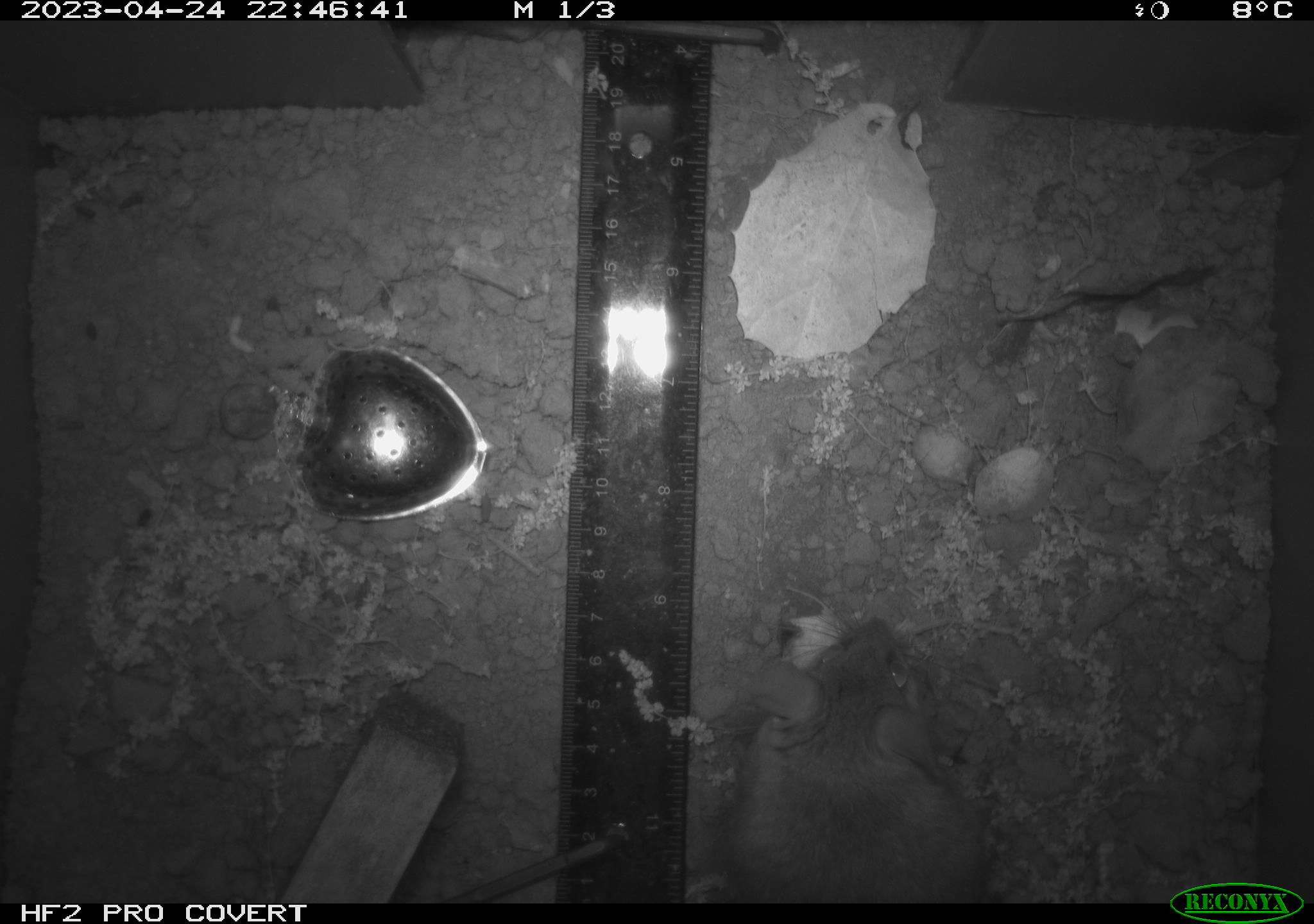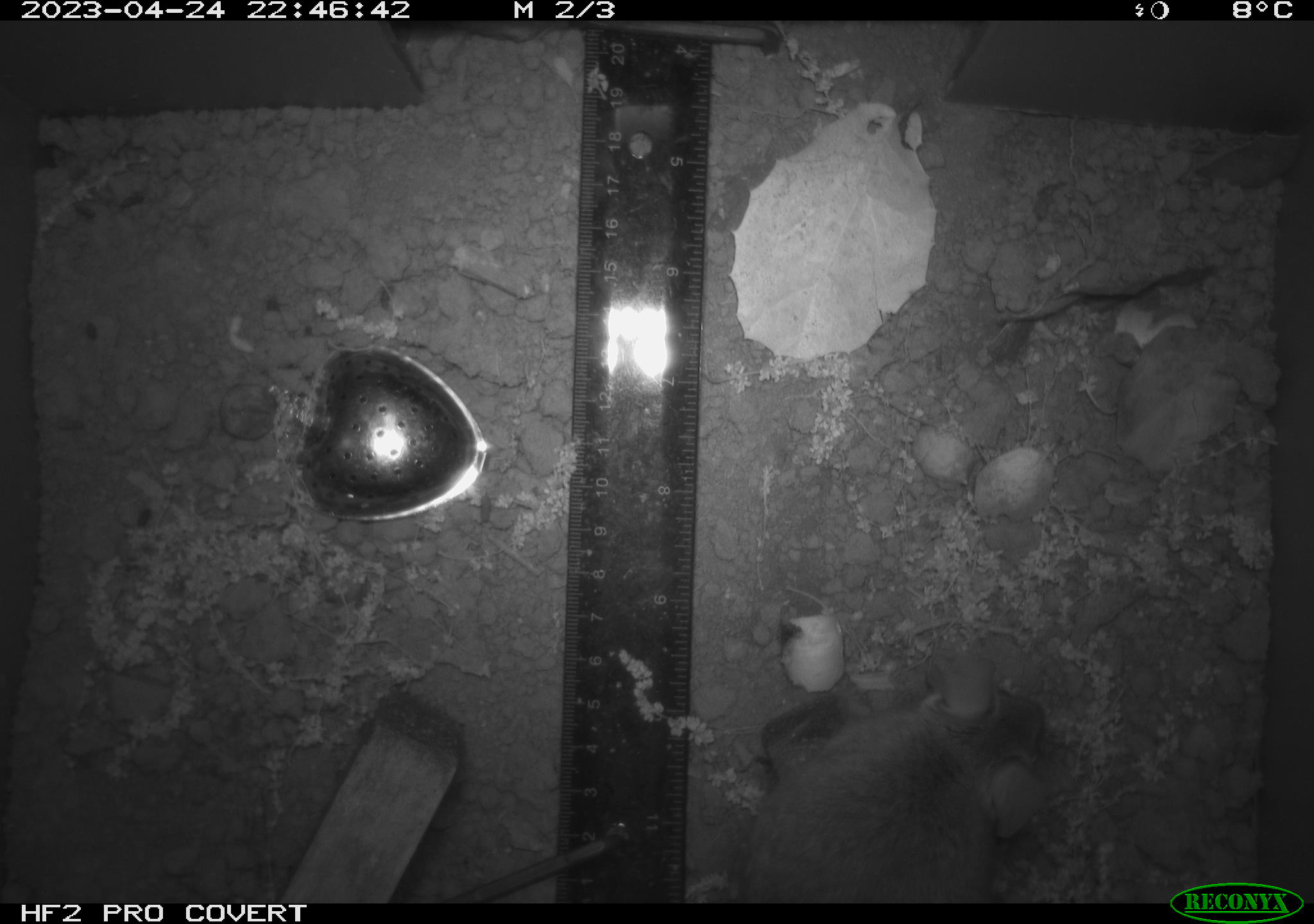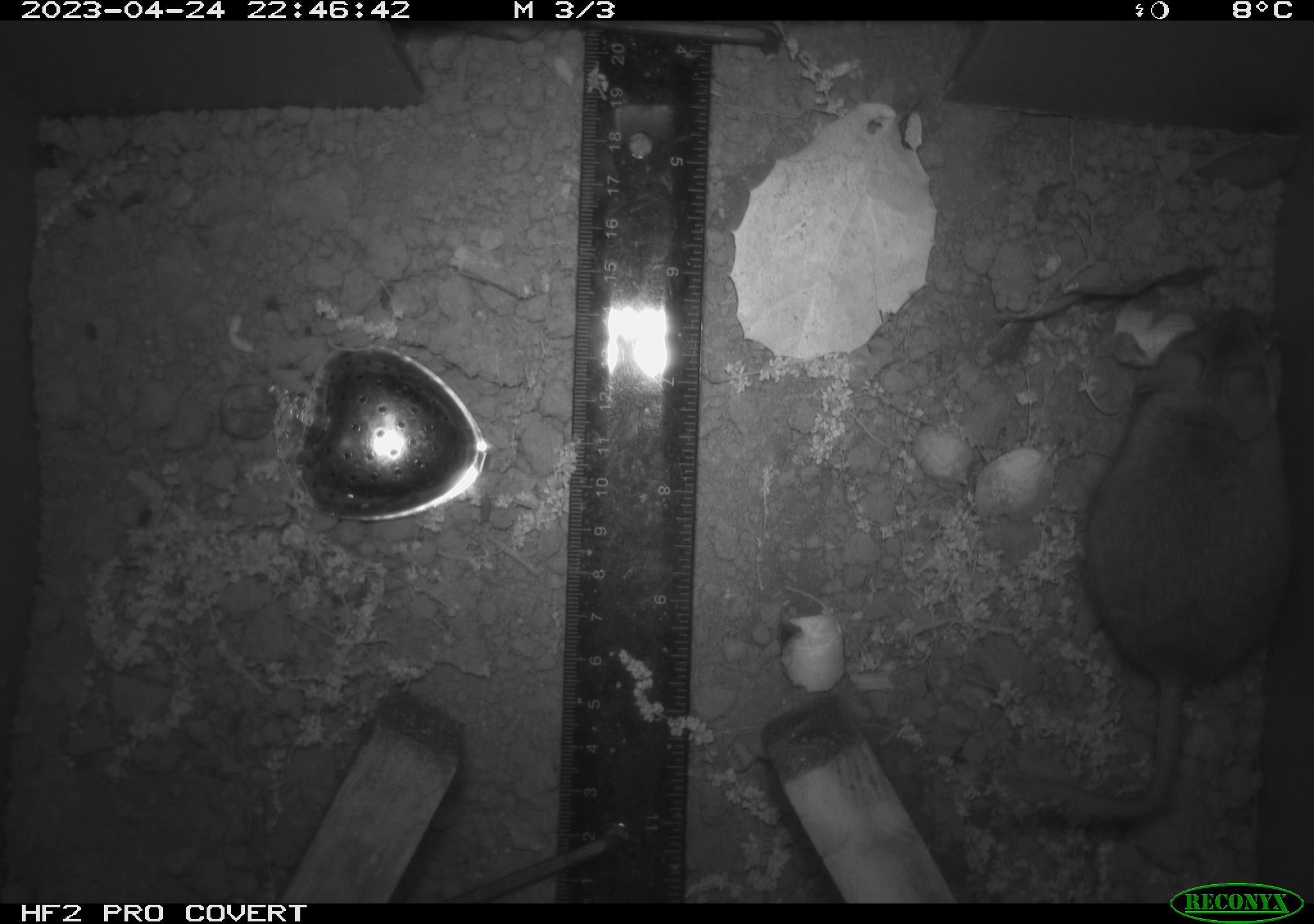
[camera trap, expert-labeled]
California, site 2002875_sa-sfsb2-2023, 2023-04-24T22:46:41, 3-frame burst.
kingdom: Animalia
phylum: Chordata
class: Mammalia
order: Rodentia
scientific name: Rodentia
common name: mouse species